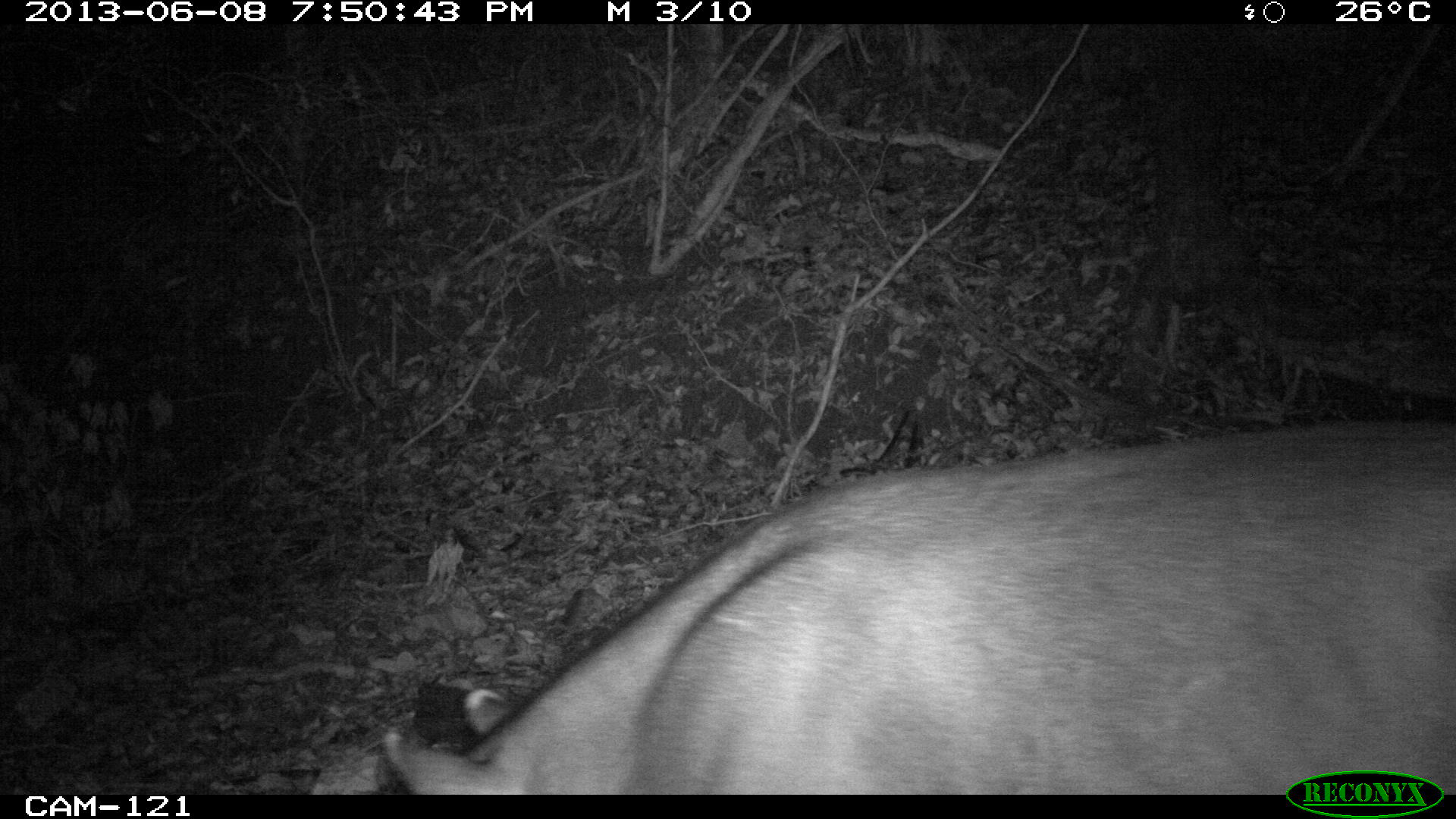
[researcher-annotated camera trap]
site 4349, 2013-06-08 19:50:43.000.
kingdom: Animalia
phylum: Chordata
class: Mammalia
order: Perissodactyla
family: Tapiridae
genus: Tapirus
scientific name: Tapirus bairdii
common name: baird's tapir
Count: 1.